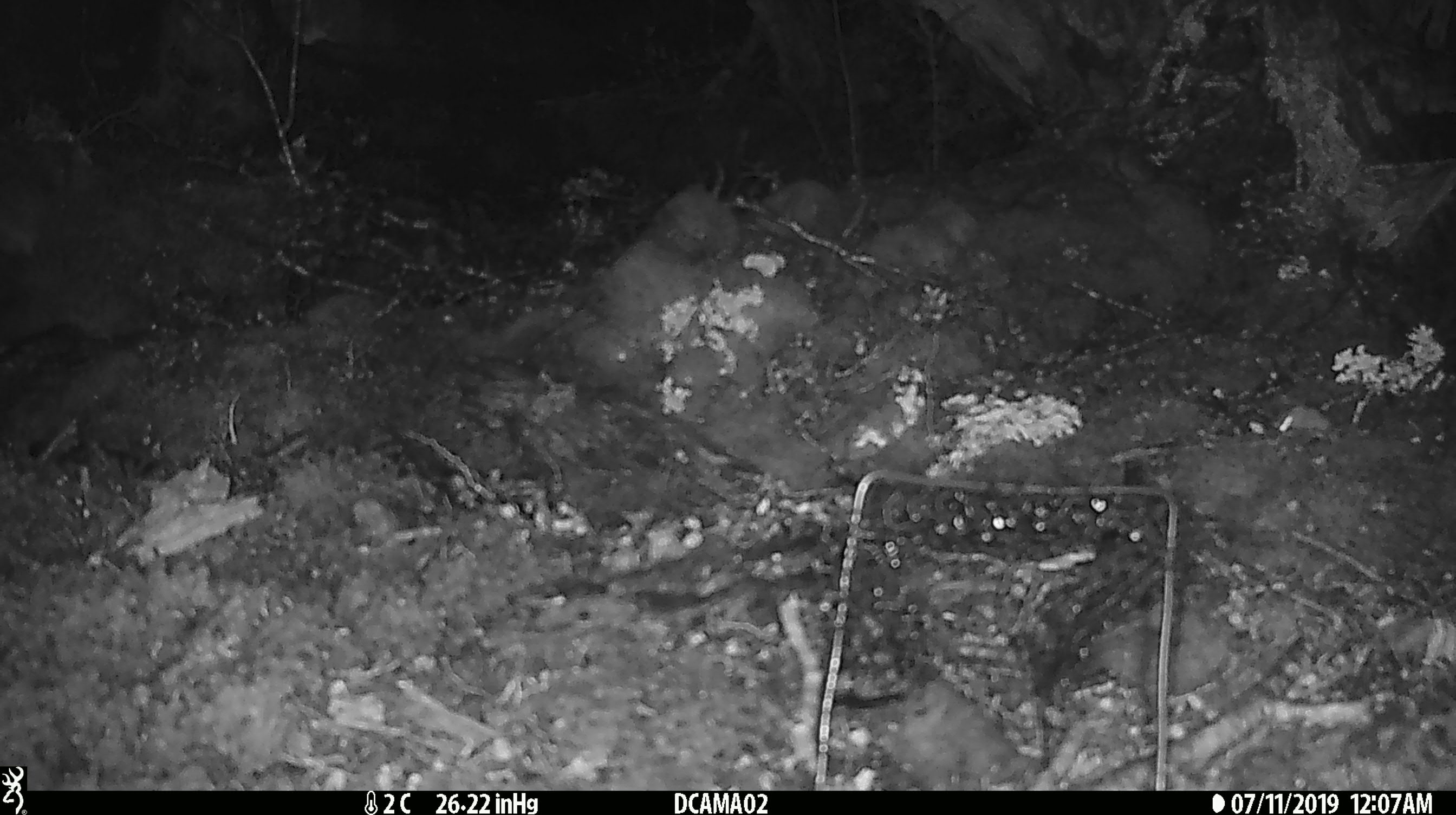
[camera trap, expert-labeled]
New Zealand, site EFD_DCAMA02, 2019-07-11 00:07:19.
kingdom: Animalia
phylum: Chordata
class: Mammalia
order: Rodentia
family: Muridae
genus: Mus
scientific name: Mus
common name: mouse